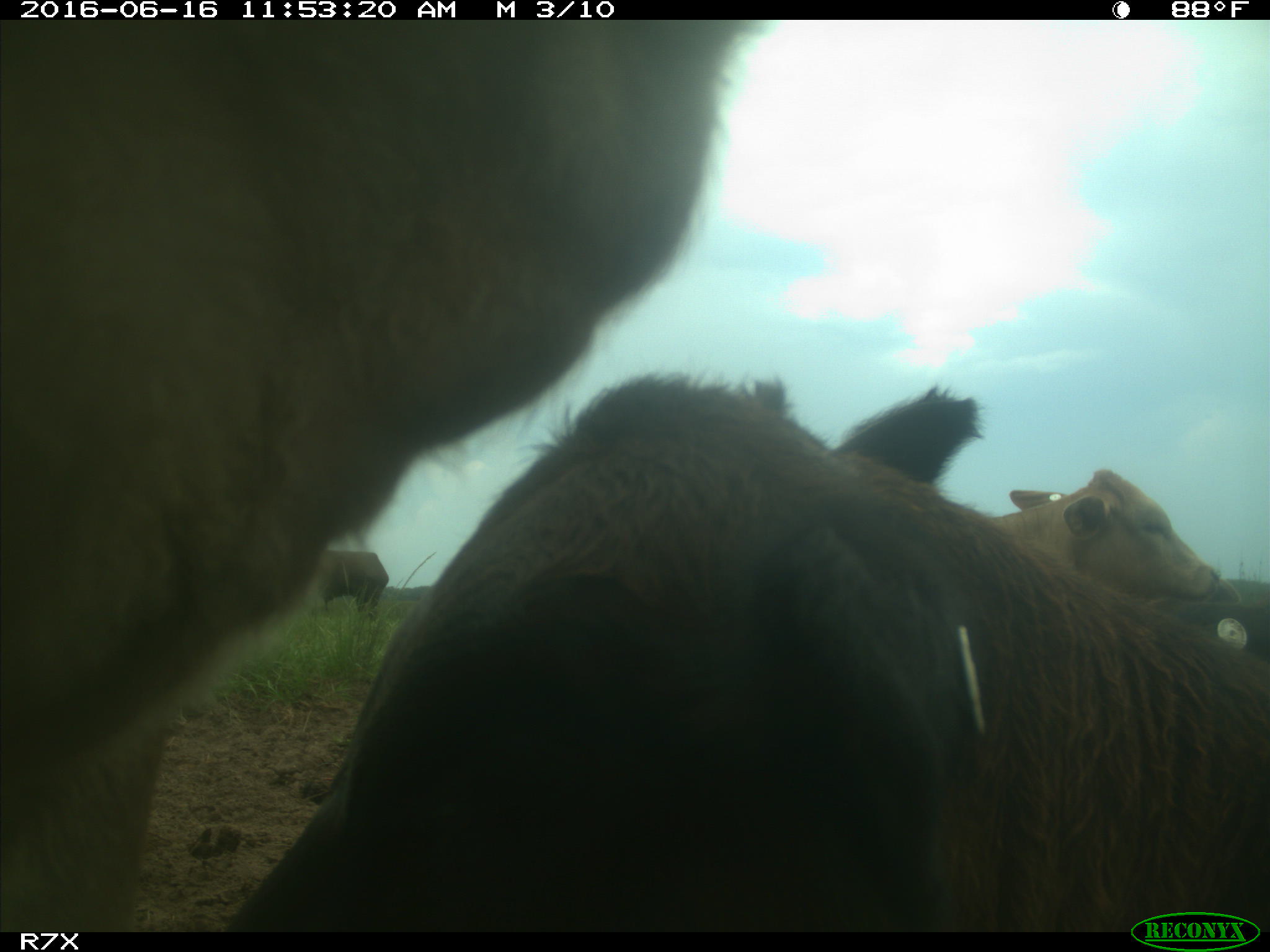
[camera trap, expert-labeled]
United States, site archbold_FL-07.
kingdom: Animalia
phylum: Chordata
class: Mammalia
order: Artiodactyla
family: Bovidae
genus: Bos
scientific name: Bos taurus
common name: domestic cow